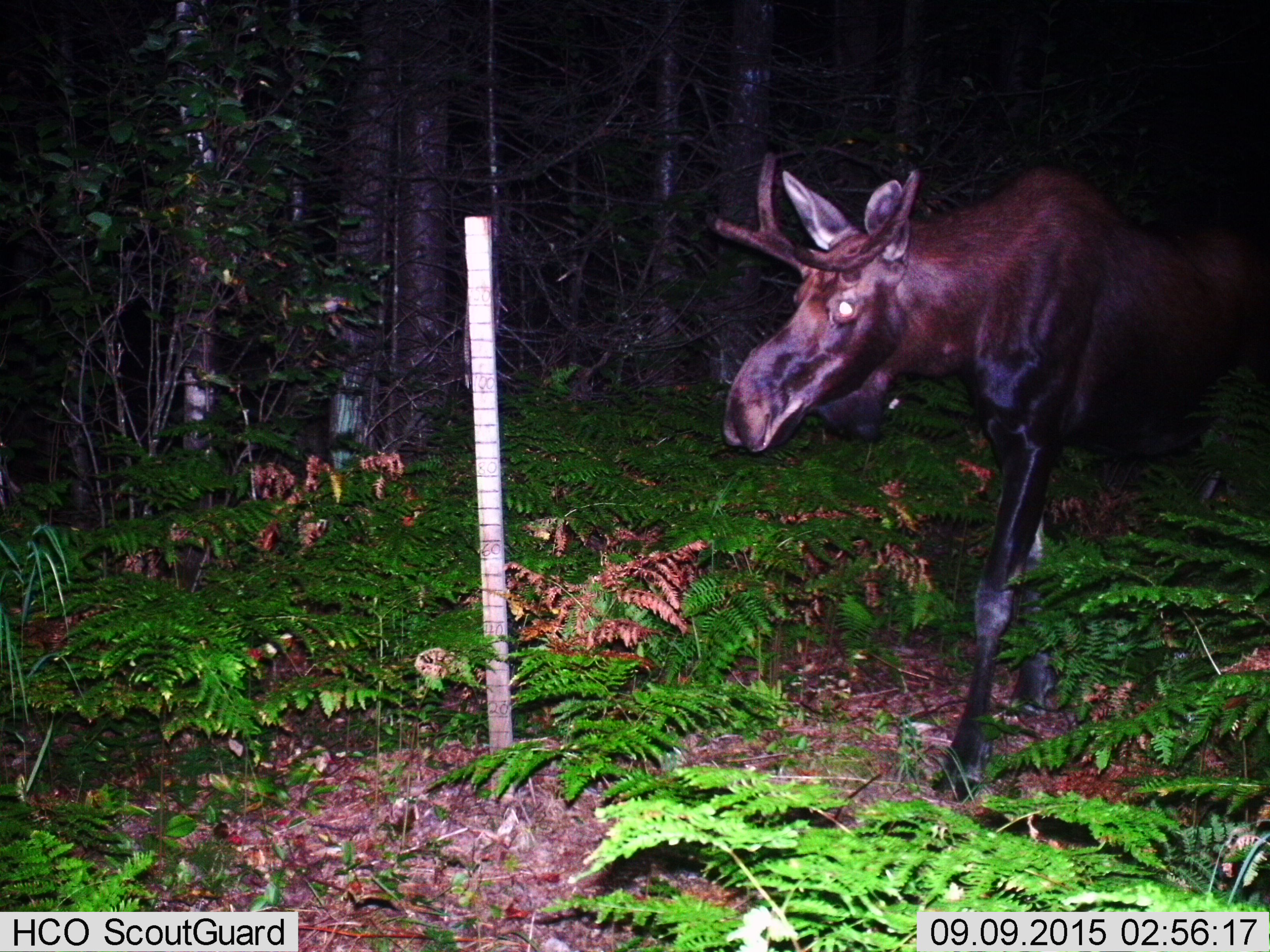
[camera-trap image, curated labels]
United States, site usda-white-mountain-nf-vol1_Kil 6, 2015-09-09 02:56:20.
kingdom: Animalia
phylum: Chordata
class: Mammalia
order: Artiodactyla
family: Cervidae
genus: Alces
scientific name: Alces alces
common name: moose